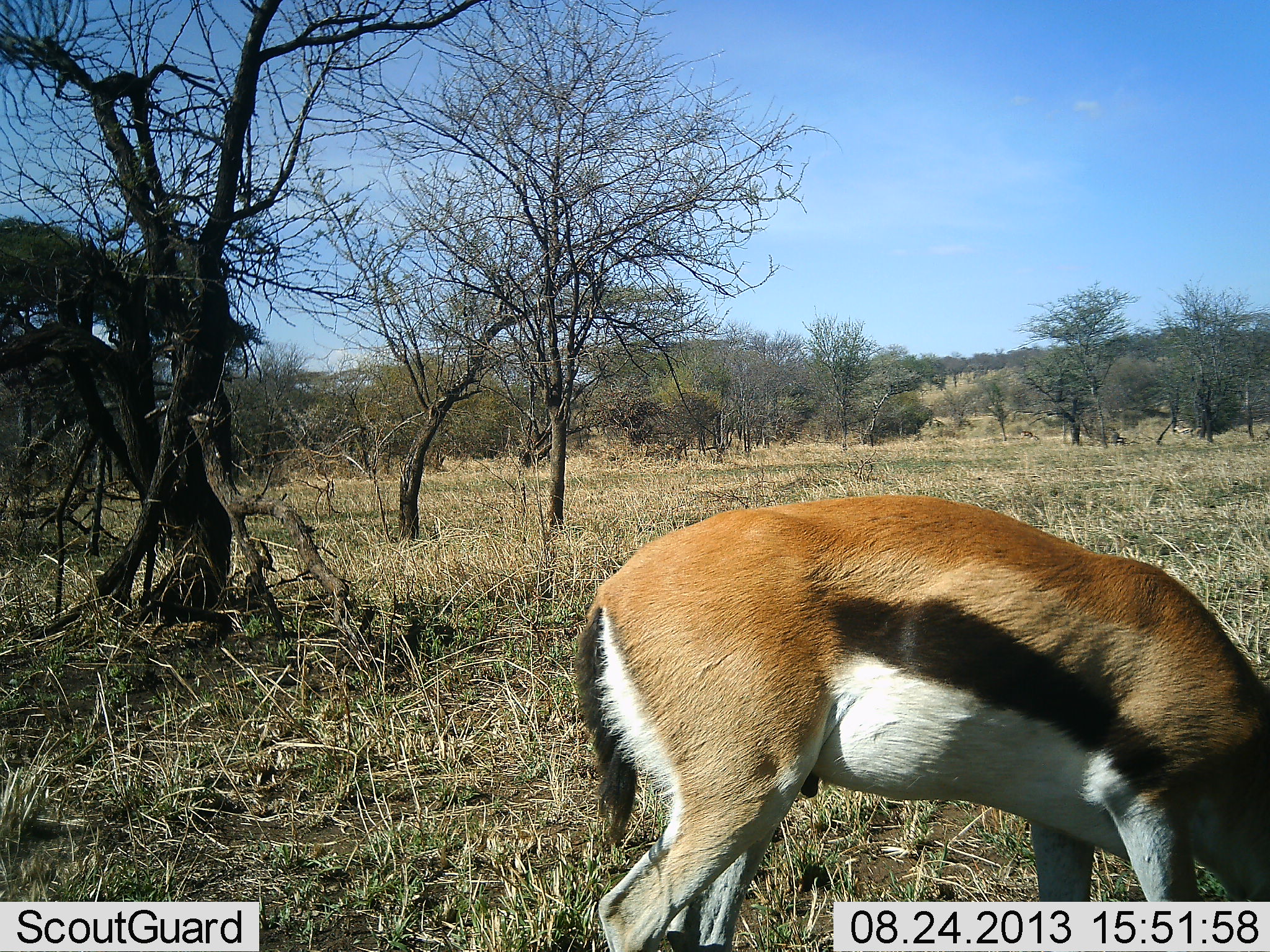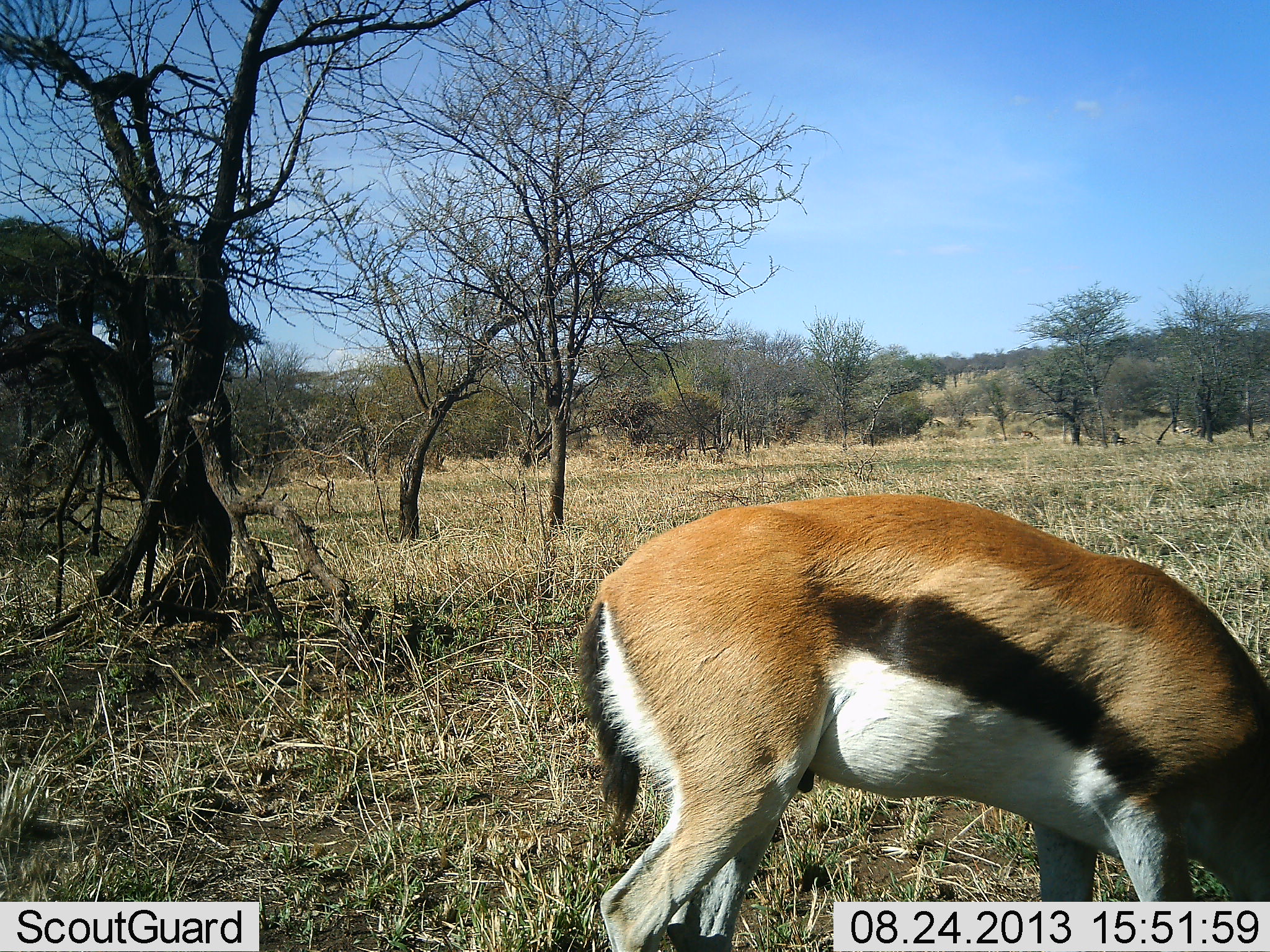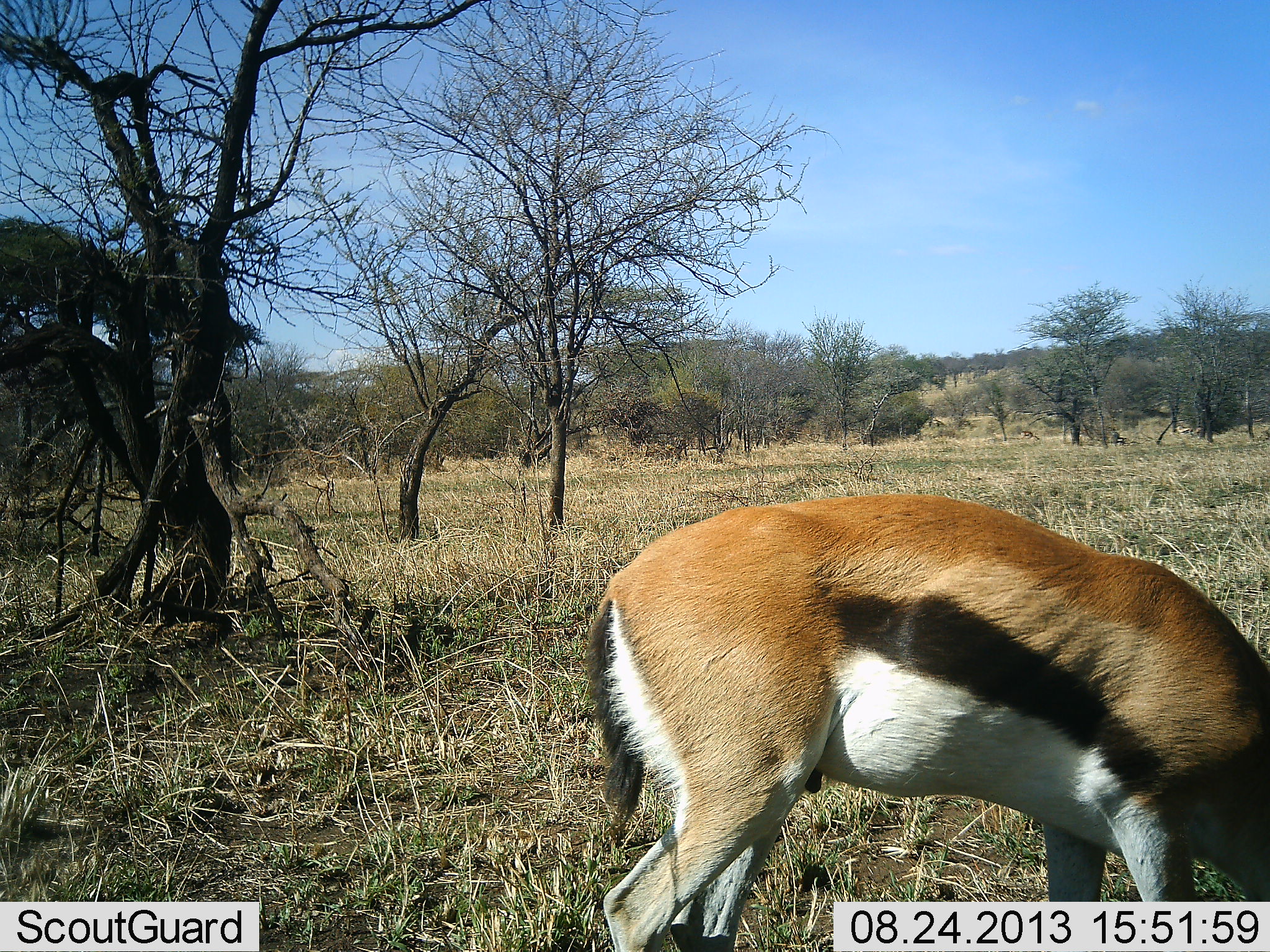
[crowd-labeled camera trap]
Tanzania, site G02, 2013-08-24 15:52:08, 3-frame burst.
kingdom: Animalia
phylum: Chordata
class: Mammalia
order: Artiodactyla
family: Bovidae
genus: Eudorcas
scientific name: Eudorcas thomsonii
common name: thomson's gazelle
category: gazellethomsons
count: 1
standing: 50%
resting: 0%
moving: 0%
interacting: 0%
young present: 0%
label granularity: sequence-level